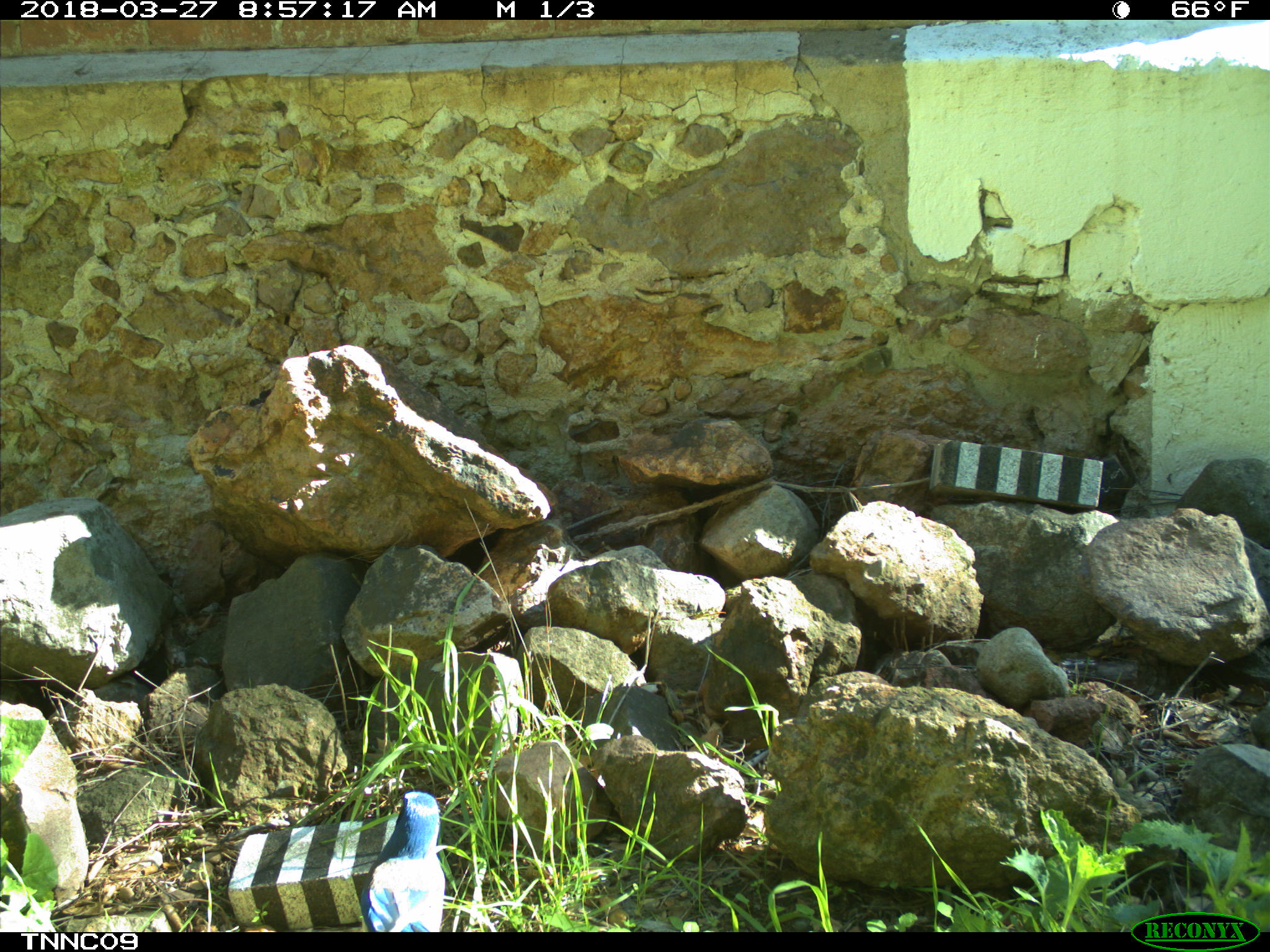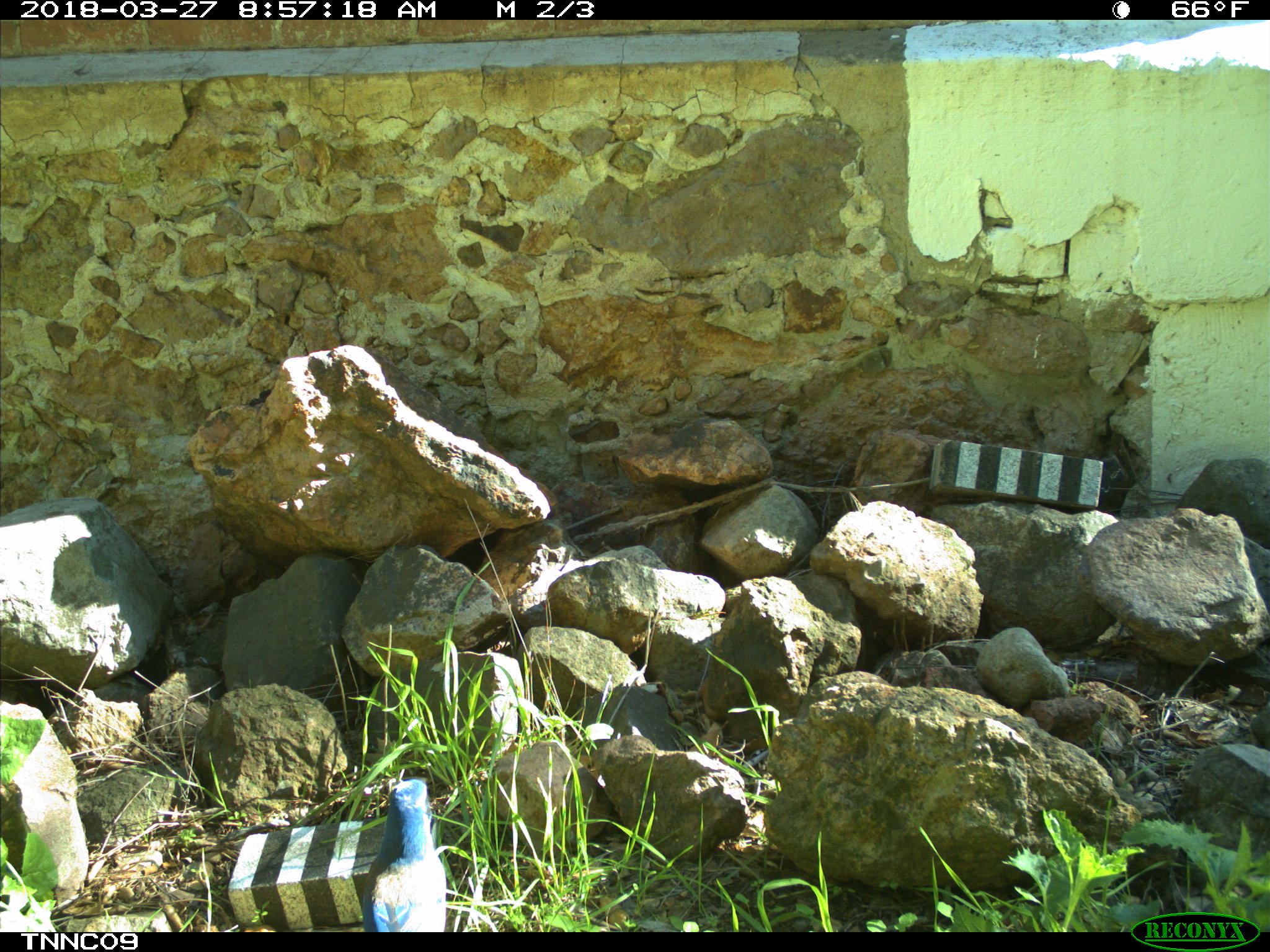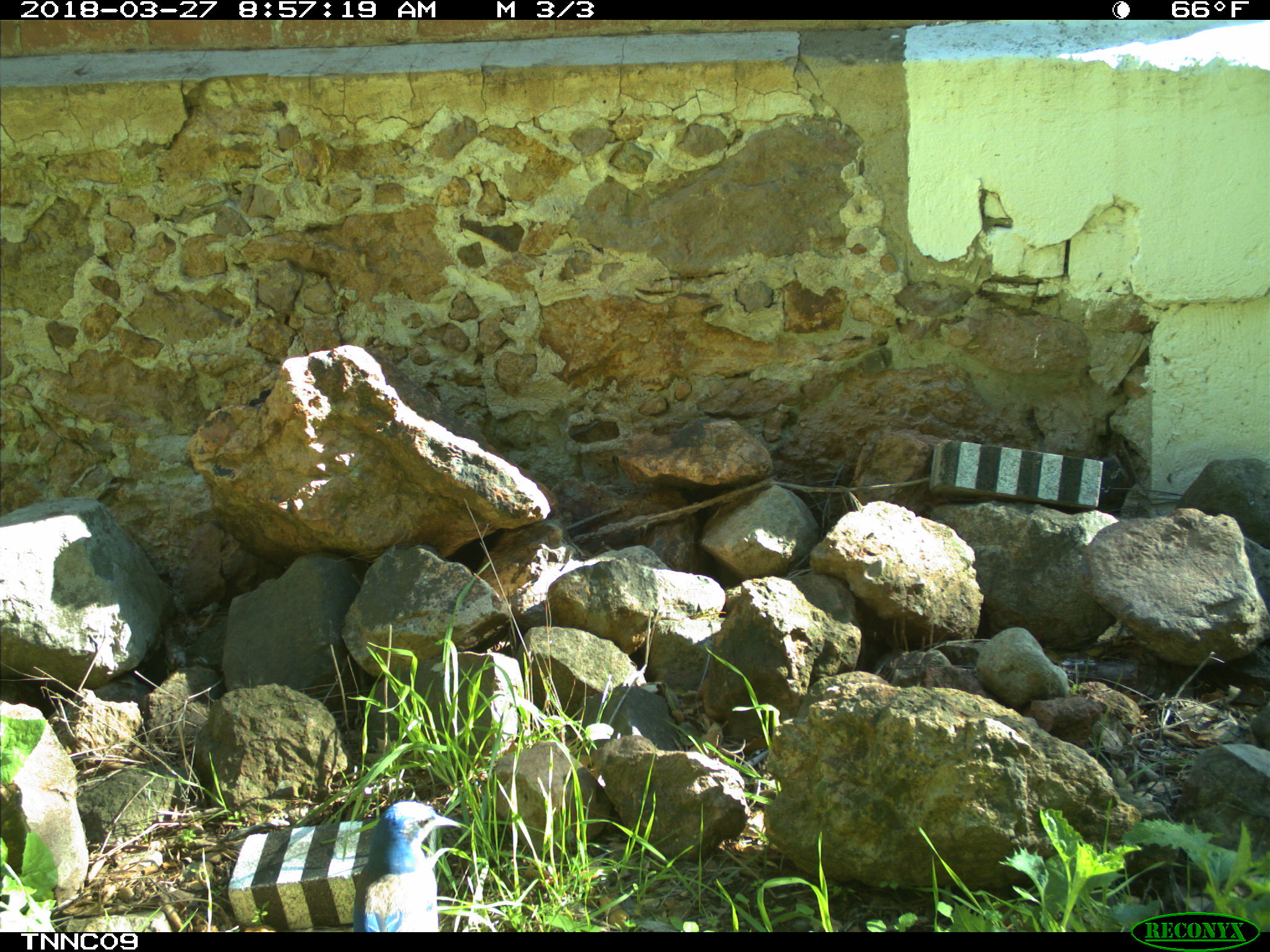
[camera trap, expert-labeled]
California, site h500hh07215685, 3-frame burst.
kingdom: Animalia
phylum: Chordata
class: Aves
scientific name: Aves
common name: bird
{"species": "bird (Aves)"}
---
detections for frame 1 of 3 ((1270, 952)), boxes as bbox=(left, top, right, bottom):
bird: bbox=(360, 790, 445, 932)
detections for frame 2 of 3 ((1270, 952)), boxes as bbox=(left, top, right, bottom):
bird: bbox=(360, 779, 446, 932)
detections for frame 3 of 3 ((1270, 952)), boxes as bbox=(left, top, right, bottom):
bird: bbox=(353, 798, 461, 930)